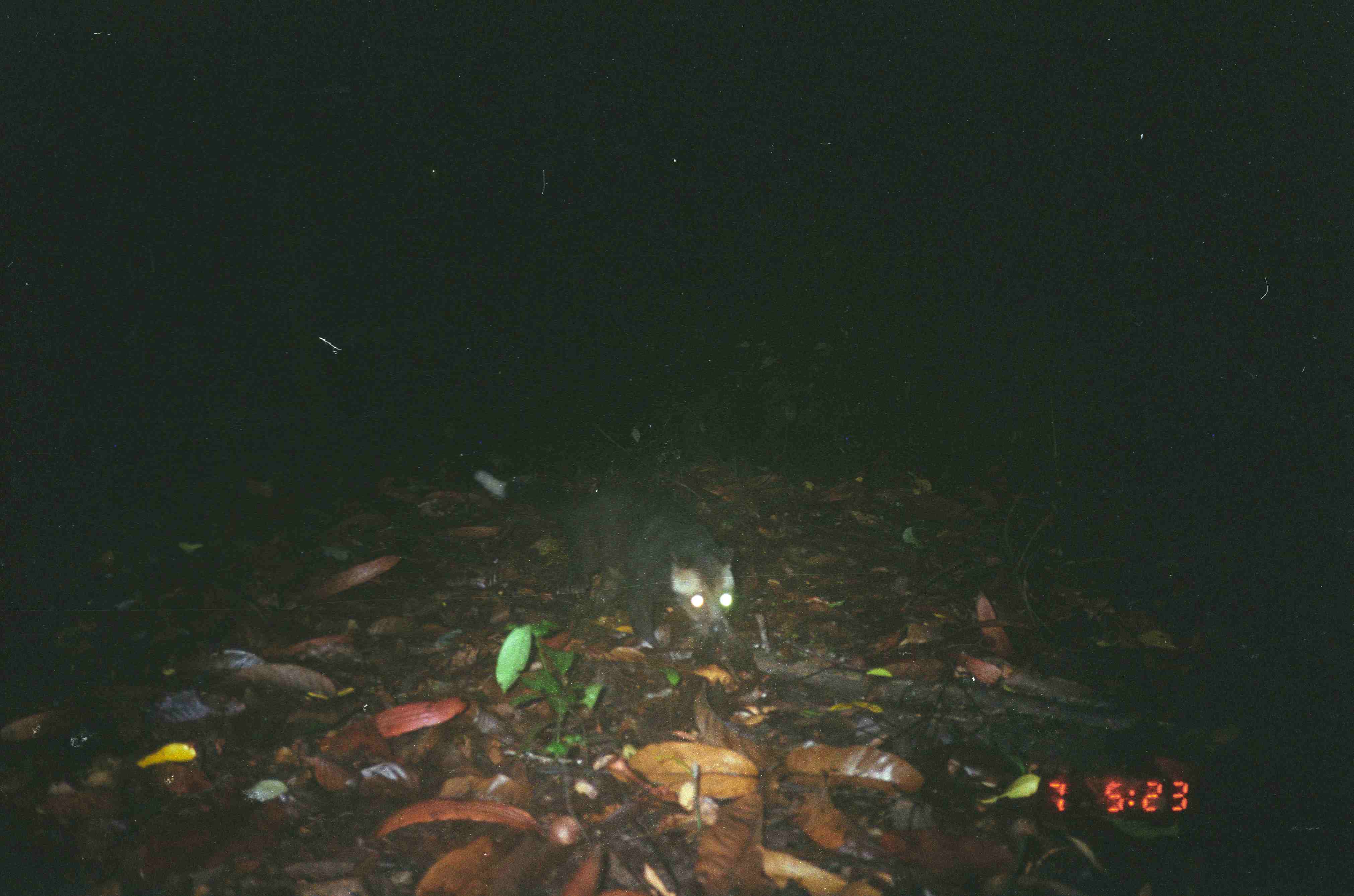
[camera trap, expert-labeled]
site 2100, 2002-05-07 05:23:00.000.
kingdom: Animalia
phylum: Chordata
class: Mammalia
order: Carnivora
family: Viverridae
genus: Paguma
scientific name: Paguma larvata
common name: masked palm civet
Paguma larvata (masked palm civet), count 1.